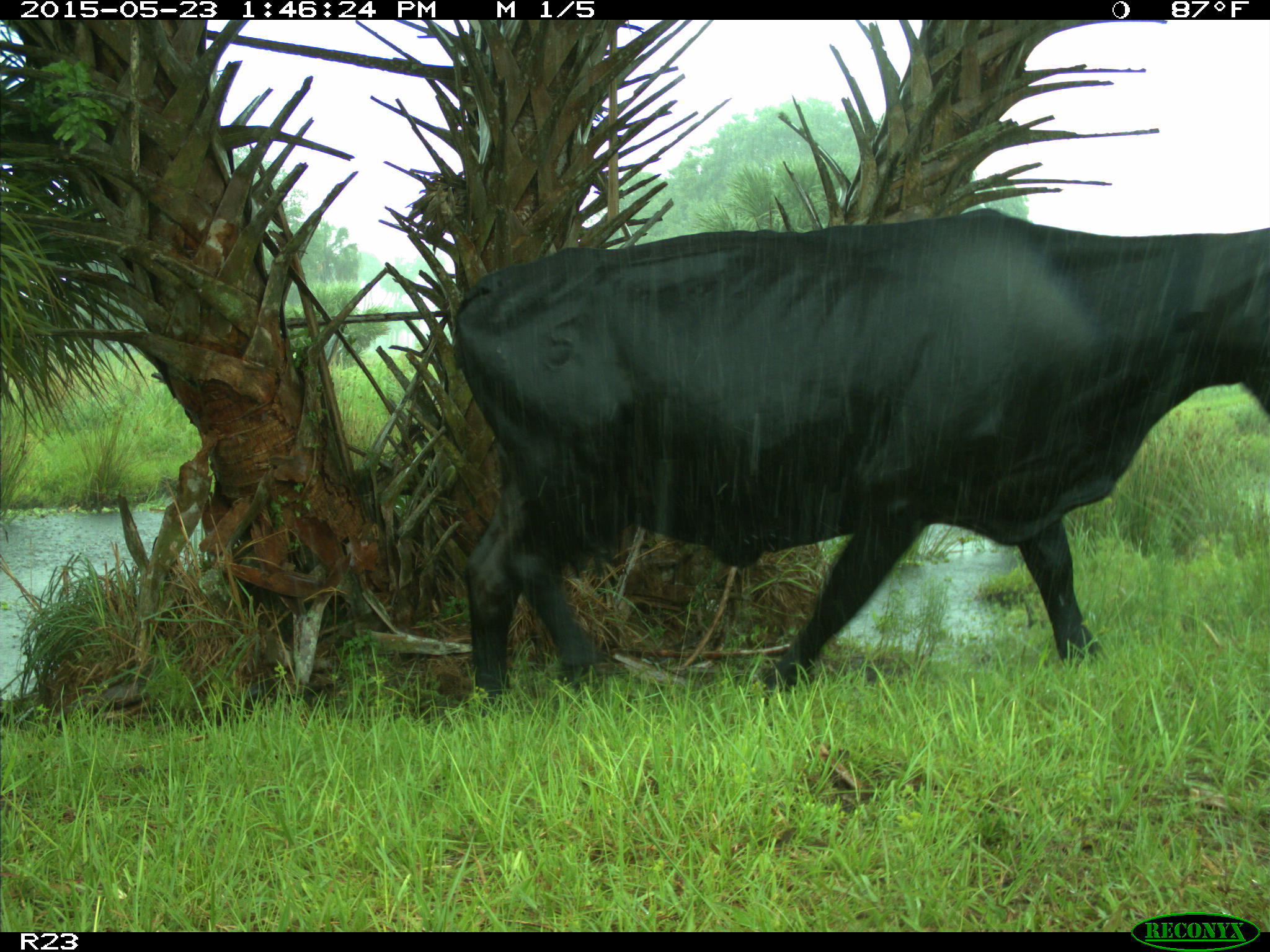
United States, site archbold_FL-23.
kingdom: Animalia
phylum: Chordata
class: Mammalia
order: Artiodactyla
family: Bovidae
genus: Bos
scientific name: Bos taurus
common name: domestic cow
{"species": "Bos taurus (domestic cow)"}